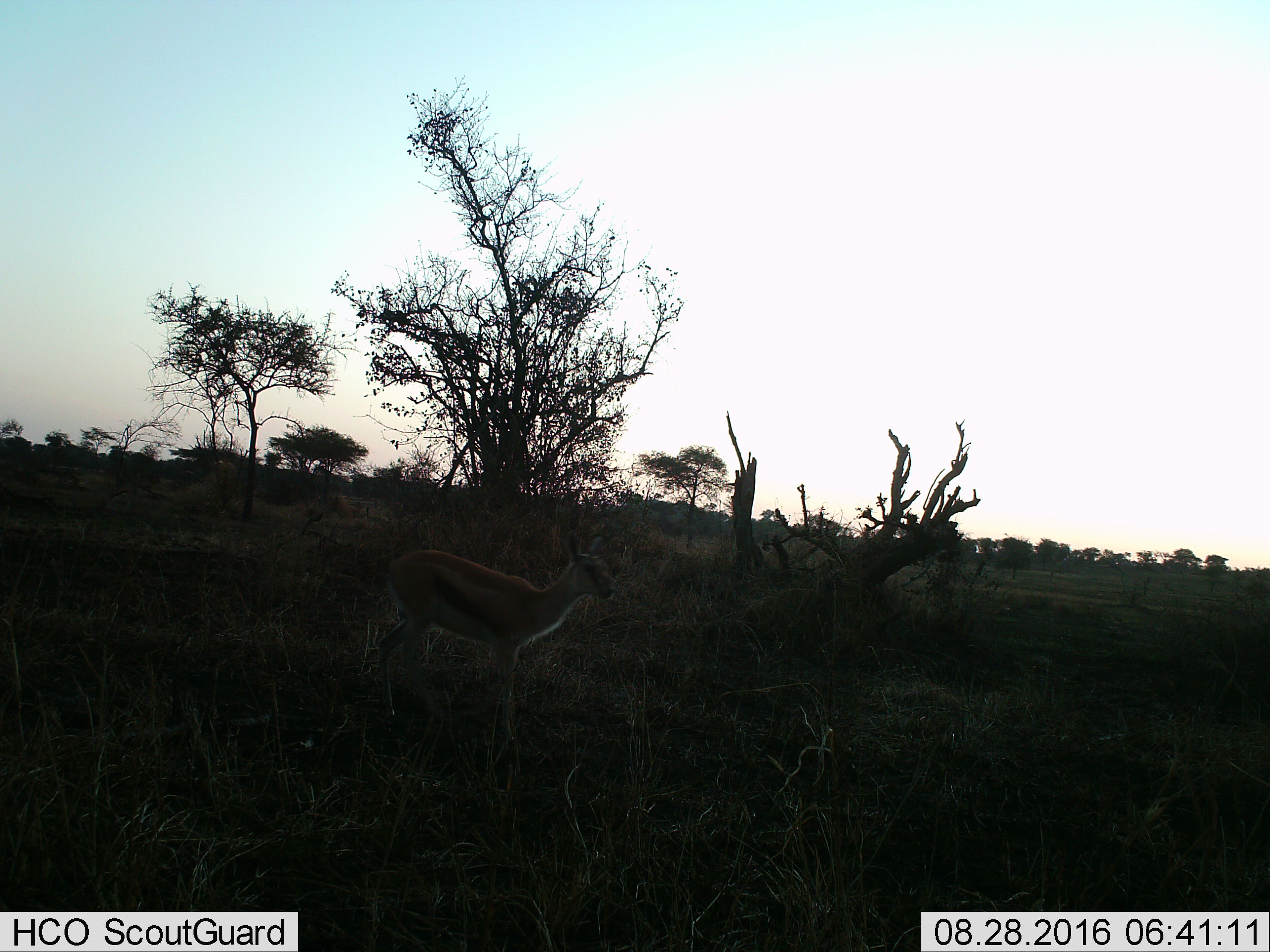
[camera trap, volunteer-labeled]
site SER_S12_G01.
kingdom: Animalia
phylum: Chordata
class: Mammalia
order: Artiodactyla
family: Bovidae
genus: Eudorcas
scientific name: Eudorcas thomsonii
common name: thomson's gazelle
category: gazellethomsons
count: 1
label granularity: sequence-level